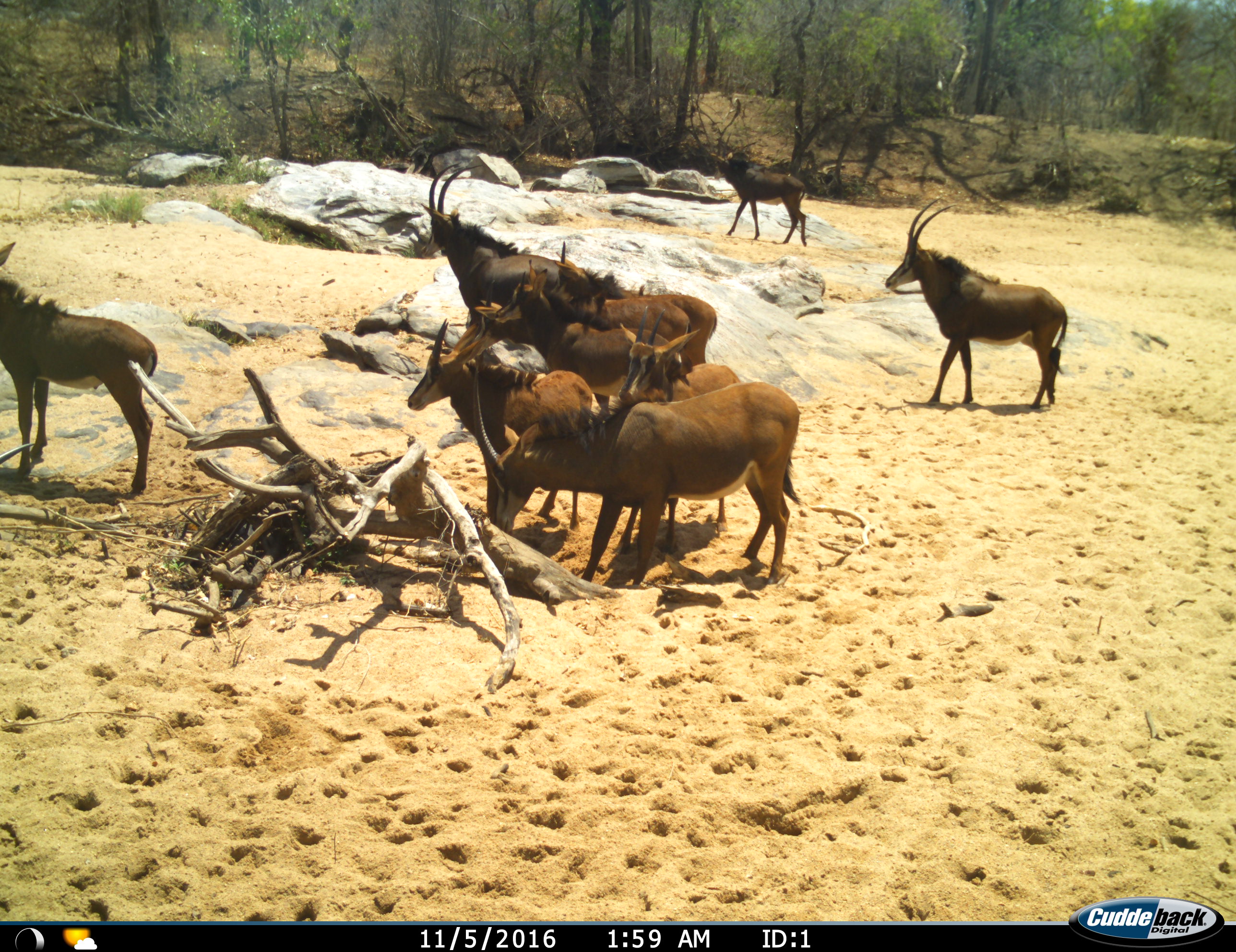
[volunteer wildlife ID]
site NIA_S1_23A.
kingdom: Animalia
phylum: Chordata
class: Mammalia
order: Artiodactyla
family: Bovidae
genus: Hippotragus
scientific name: Hippotragus niger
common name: sable antelope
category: sable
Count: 9.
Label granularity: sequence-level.